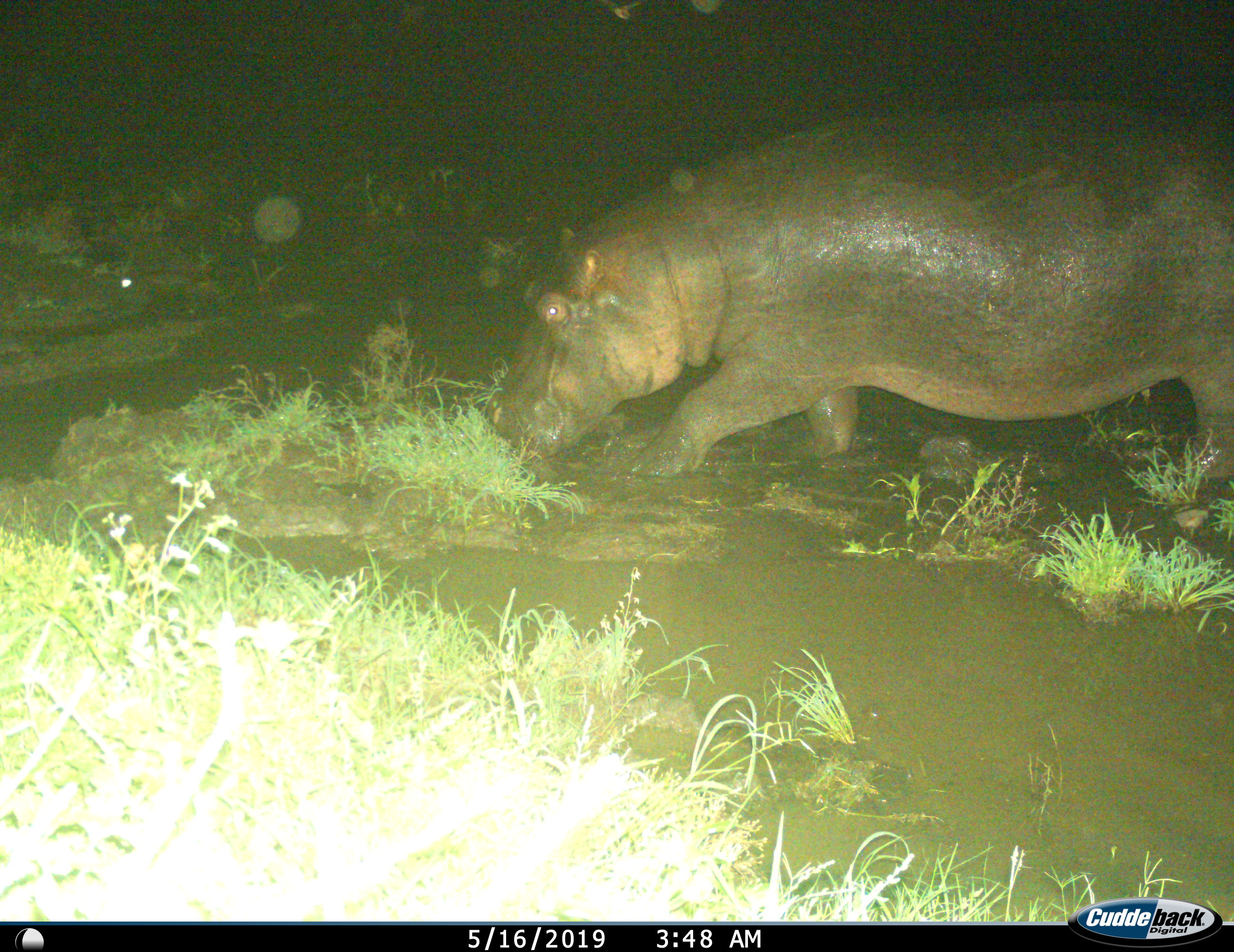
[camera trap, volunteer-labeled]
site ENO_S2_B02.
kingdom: Animalia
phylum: Chordata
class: Mammalia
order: Artiodactyla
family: Hippopotamidae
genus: Hippopotamus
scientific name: Hippopotamus amphibius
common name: hippopotamus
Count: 1.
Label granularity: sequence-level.